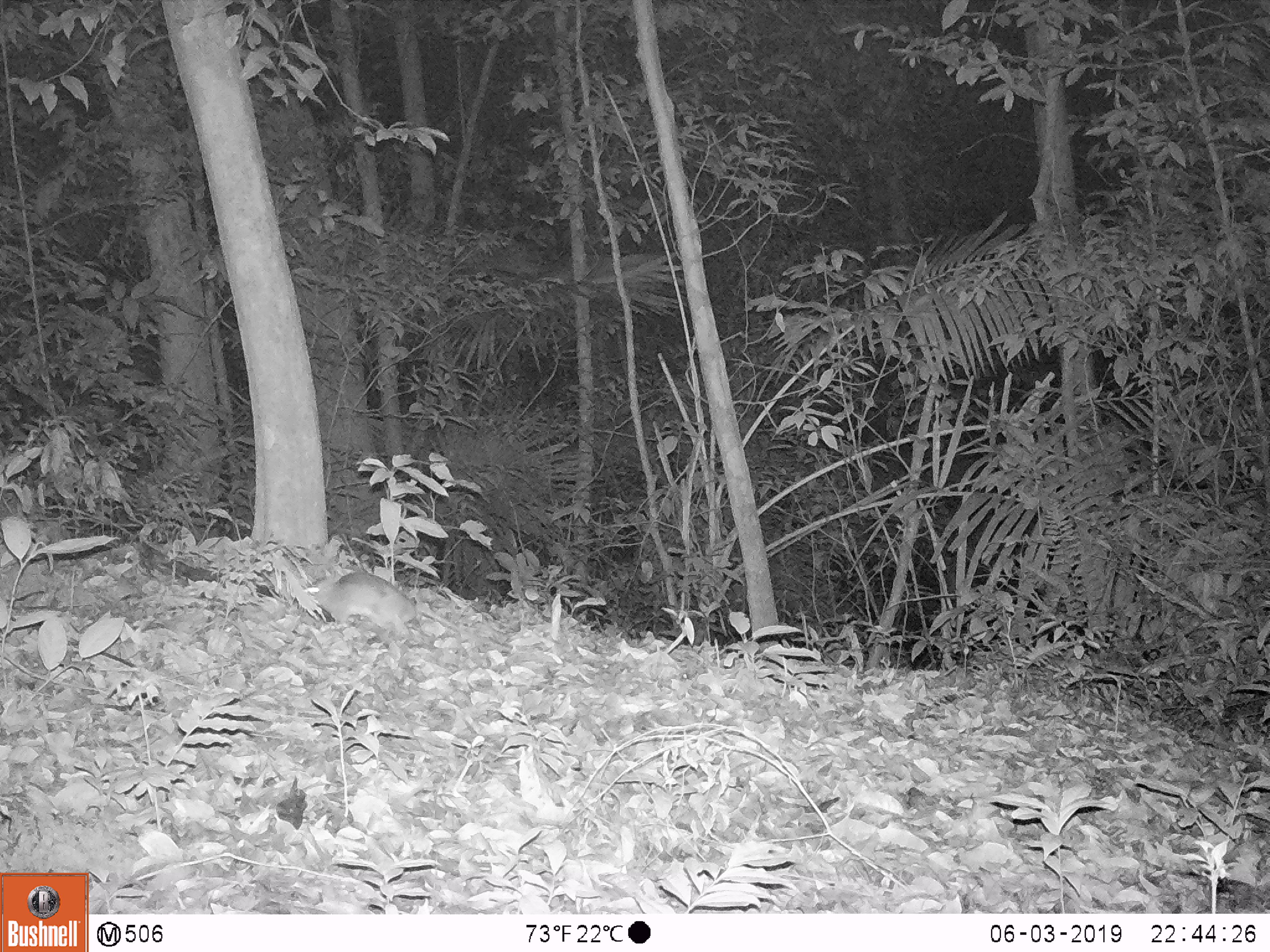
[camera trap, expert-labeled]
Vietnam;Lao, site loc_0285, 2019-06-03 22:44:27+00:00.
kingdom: Animalia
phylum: Chordata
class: Mammalia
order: Rodentia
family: Muridae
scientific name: Muridae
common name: old-world mice and rats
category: unidentified murid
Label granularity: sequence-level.